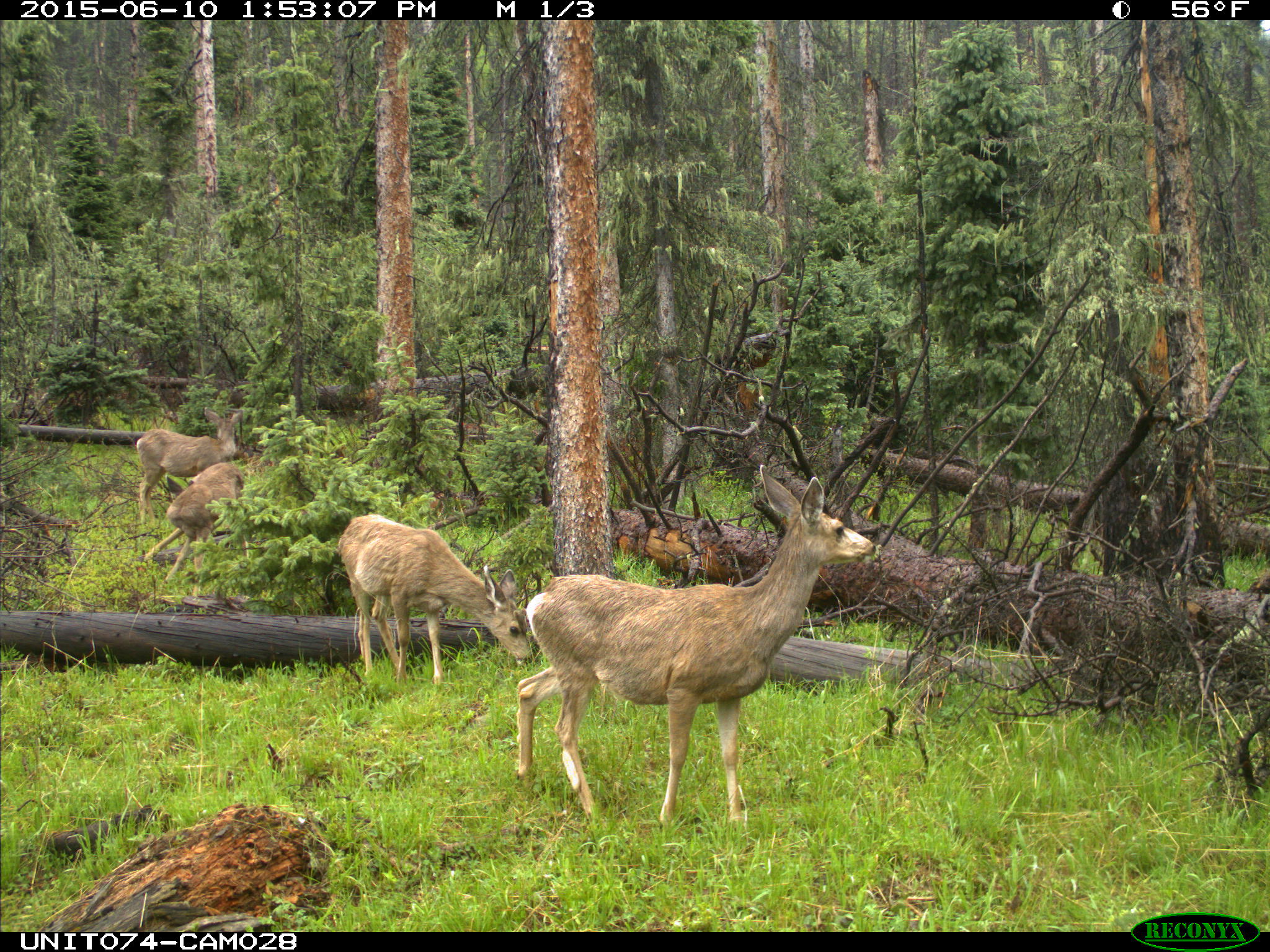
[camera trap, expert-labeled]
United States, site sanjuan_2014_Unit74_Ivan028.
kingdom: Animalia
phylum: Chordata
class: Mammalia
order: Artiodactyla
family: Cervidae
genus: Odocoileus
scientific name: Odocoileus hemionus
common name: mule deer